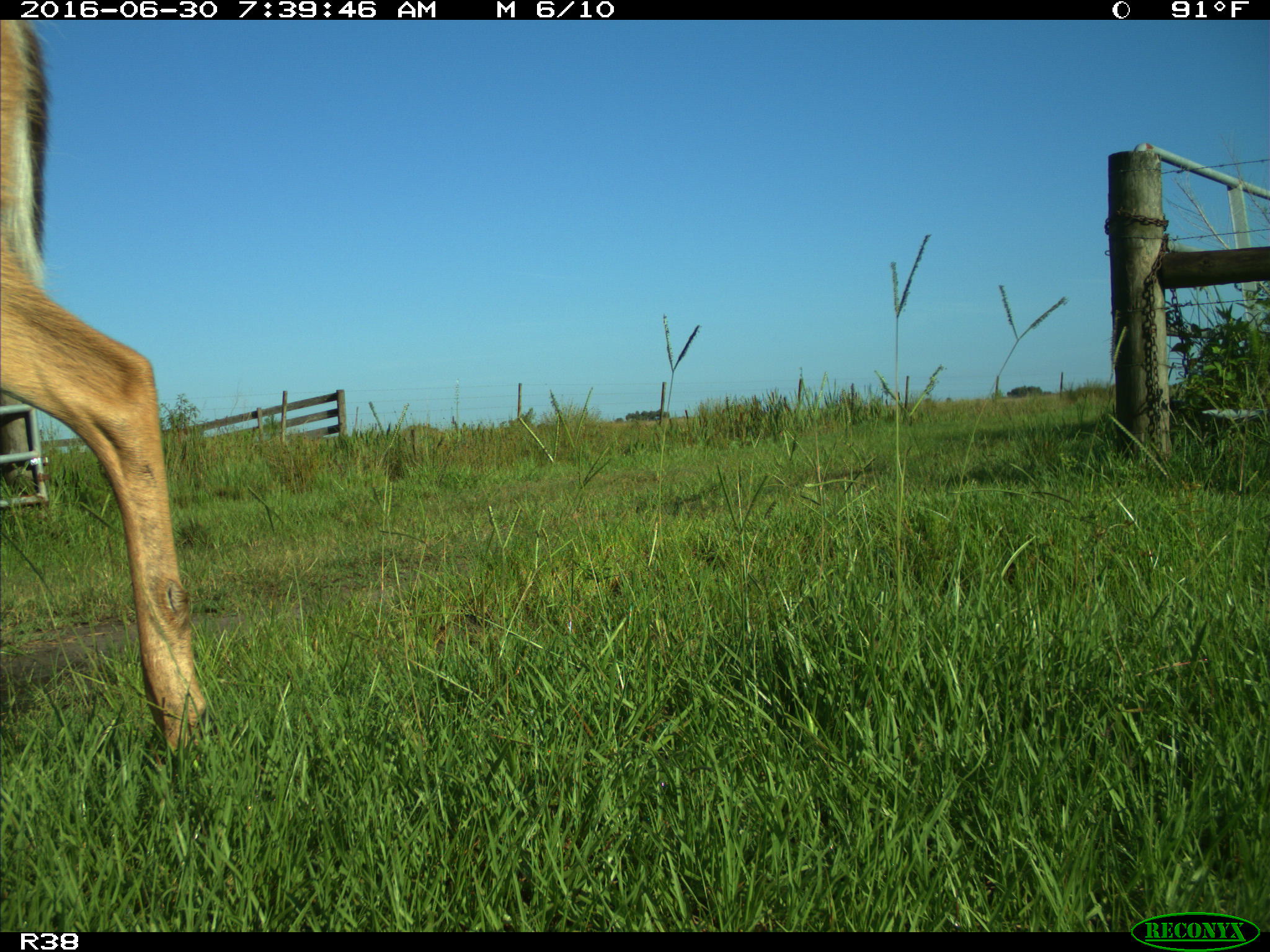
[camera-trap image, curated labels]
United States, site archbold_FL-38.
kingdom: Animalia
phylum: Chordata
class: Mammalia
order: Artiodactyla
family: Cervidae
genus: Odocoileus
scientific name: Odocoileus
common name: deer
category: unidentified deer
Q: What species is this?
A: Unidentified deer (deer) (Odocoileus).